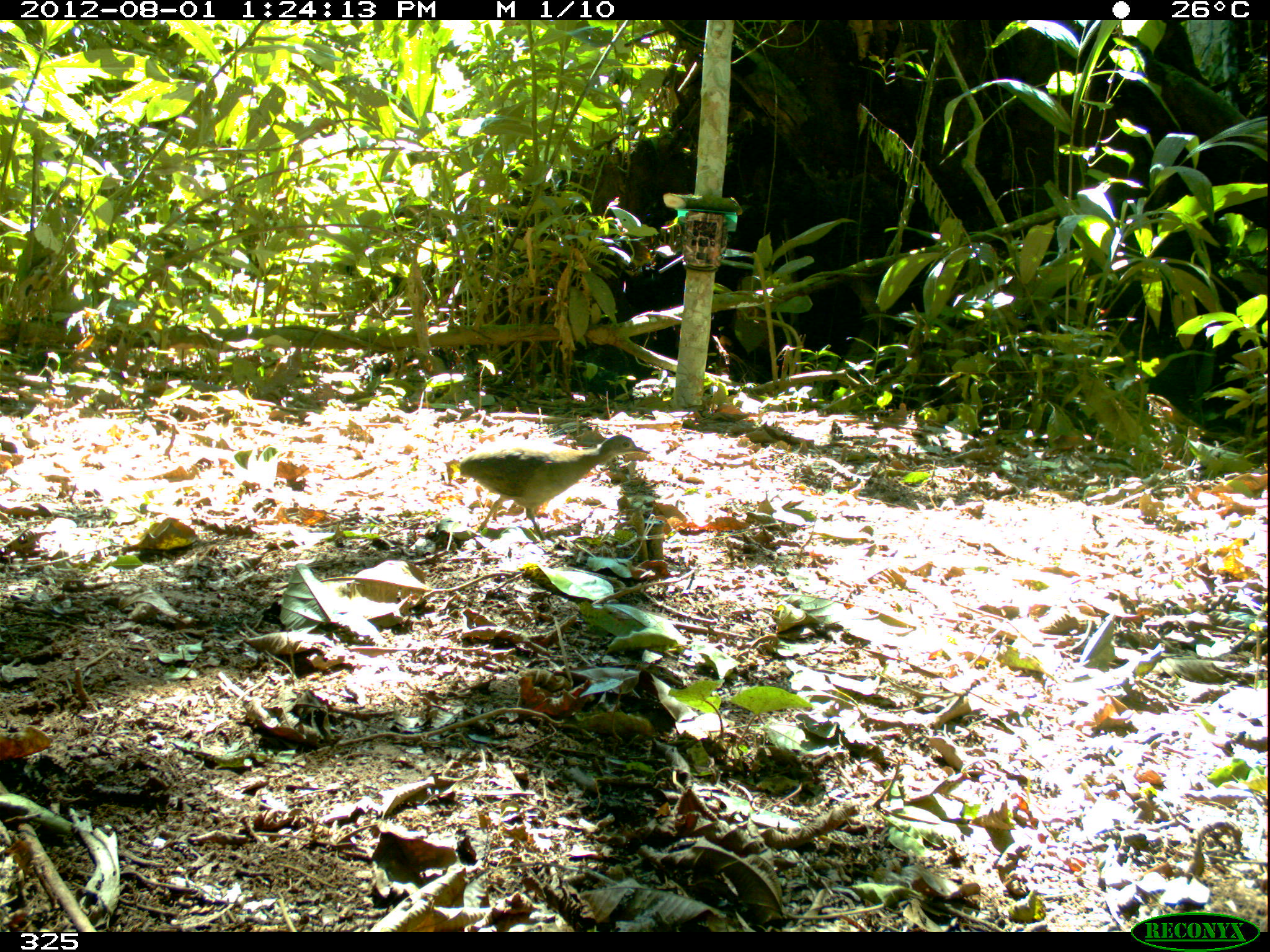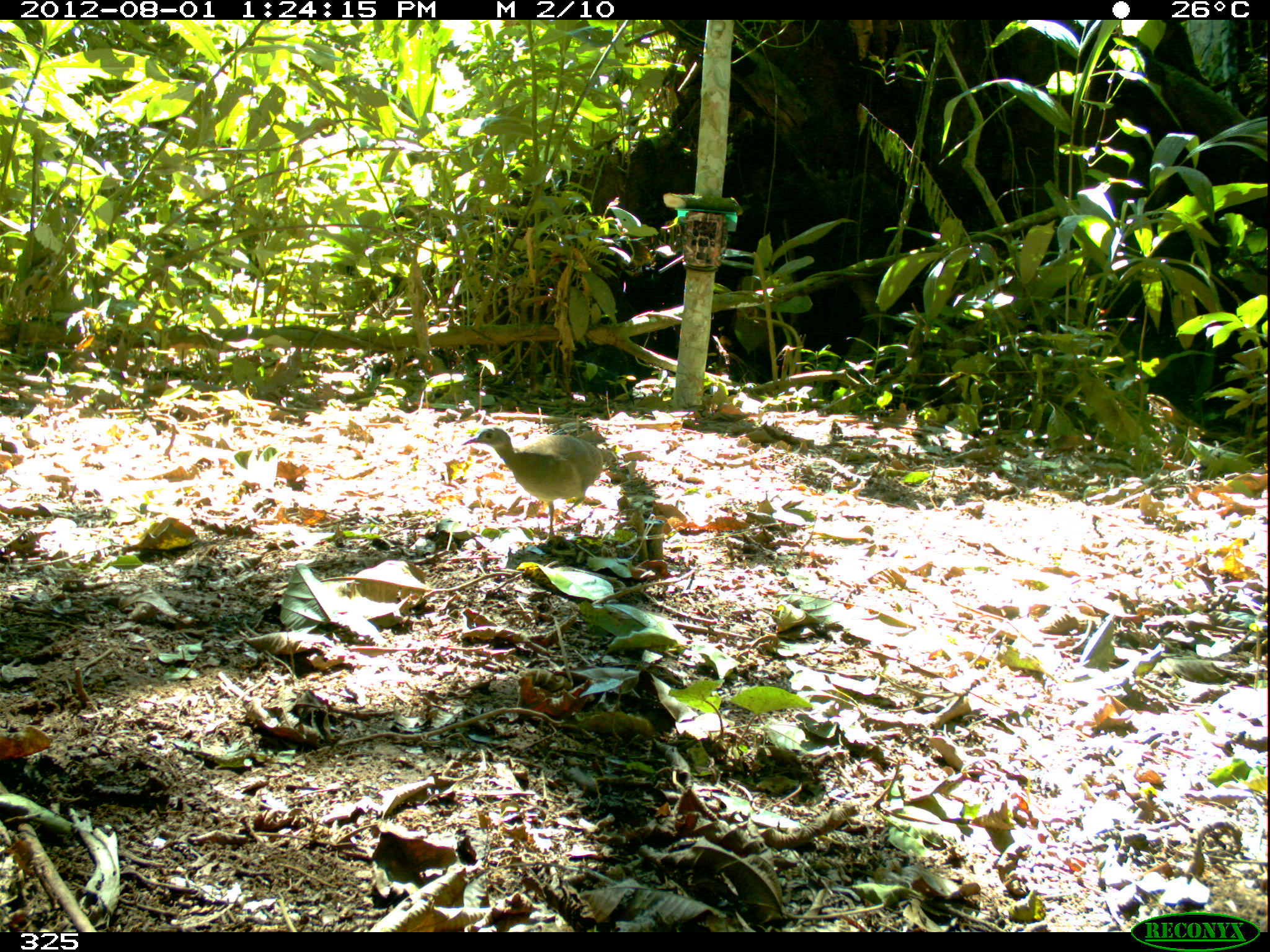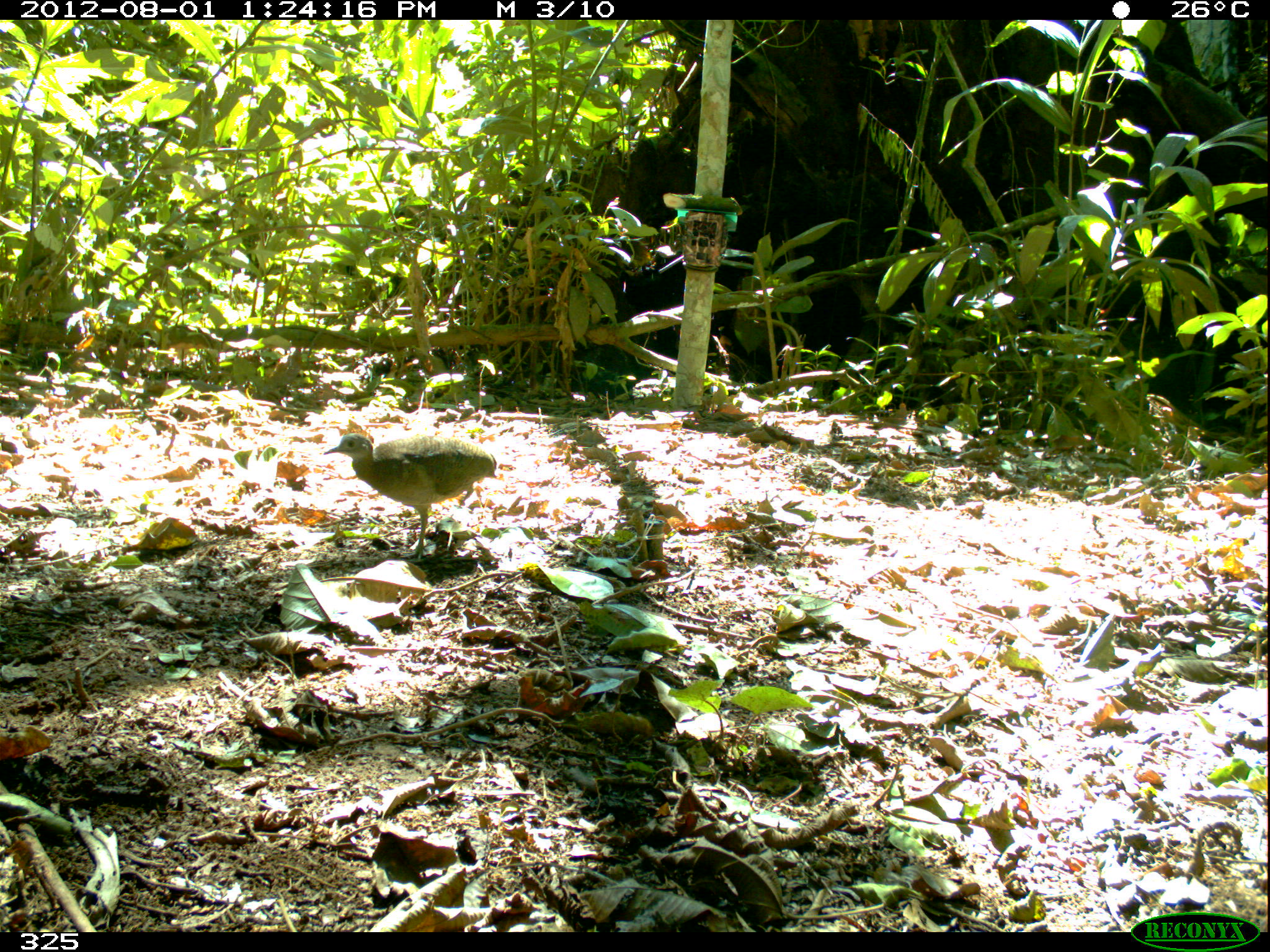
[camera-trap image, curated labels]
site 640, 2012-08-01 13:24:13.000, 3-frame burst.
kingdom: Animalia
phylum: Chordata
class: Aves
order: Galliformes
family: Phasianidae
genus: Alectoris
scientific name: Alectoris rufa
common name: red-legged partridge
Alectoris rufa (red-legged partridge).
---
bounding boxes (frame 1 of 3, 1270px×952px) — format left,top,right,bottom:
alectoris rufa: 457,434,650,541